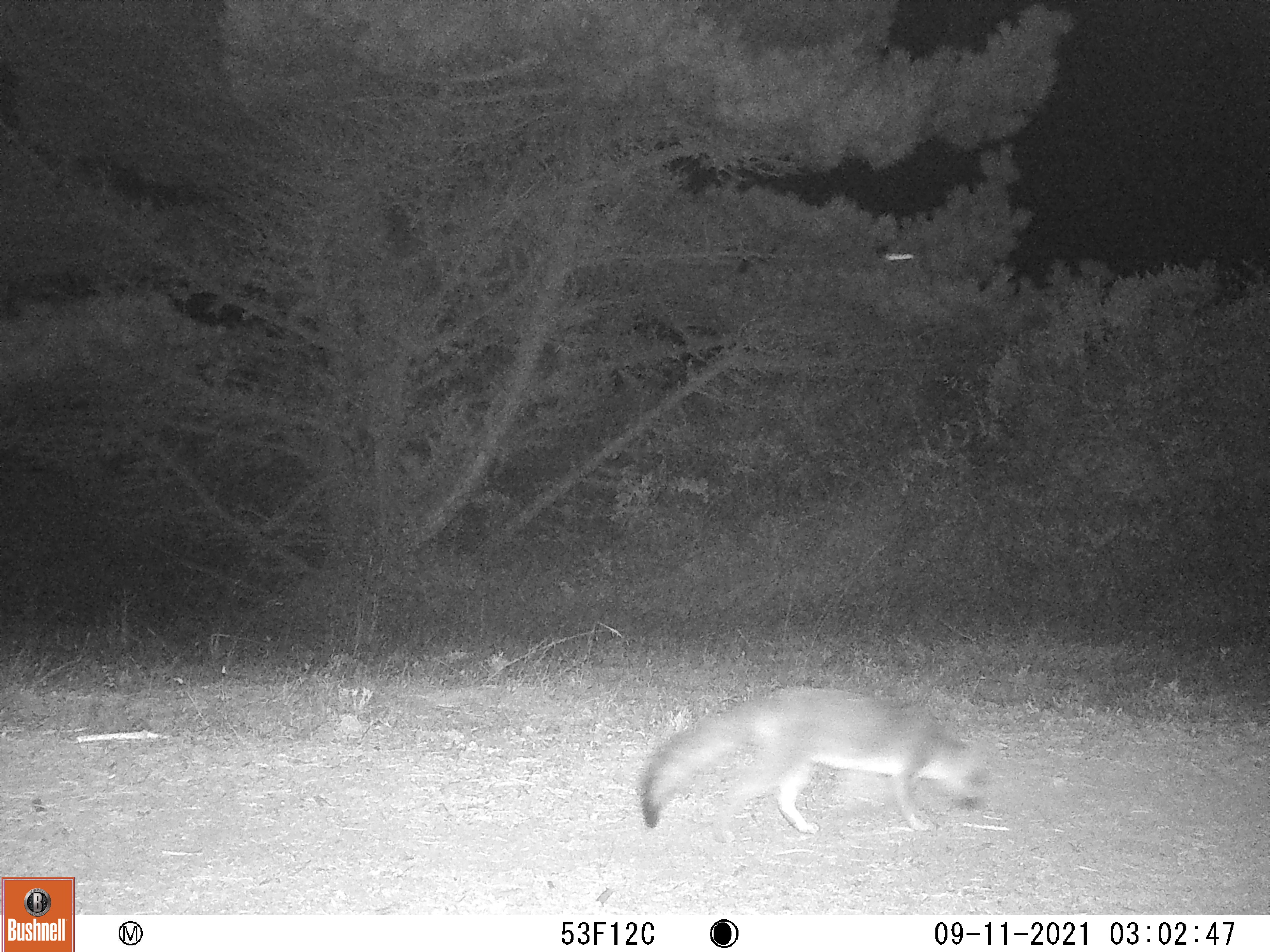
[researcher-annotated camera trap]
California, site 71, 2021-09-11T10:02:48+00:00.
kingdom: Animalia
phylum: Chordata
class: Mammalia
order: Carnivora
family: Canidae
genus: Urocyon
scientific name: Urocyon cinereoargenteus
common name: gray fox